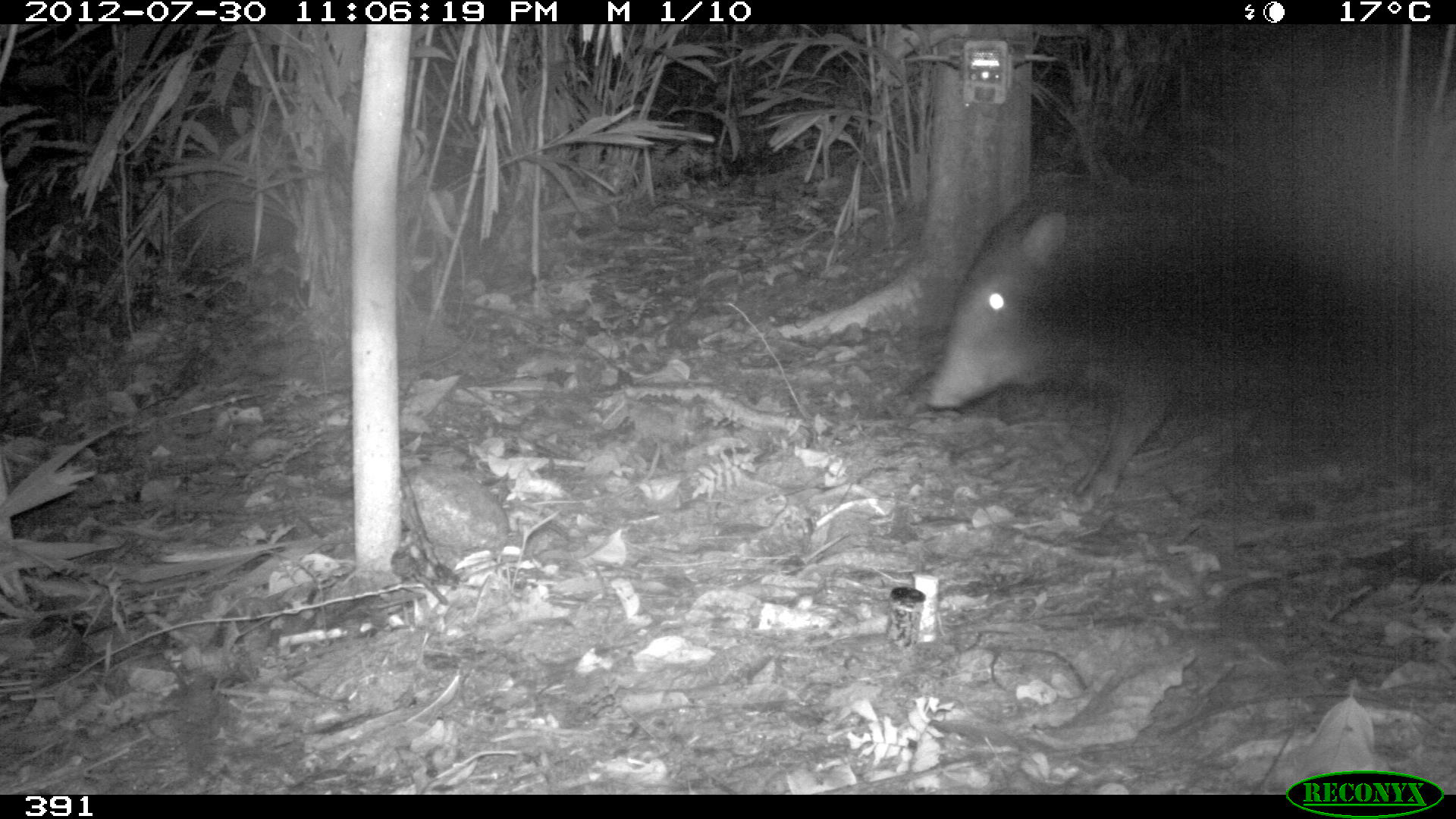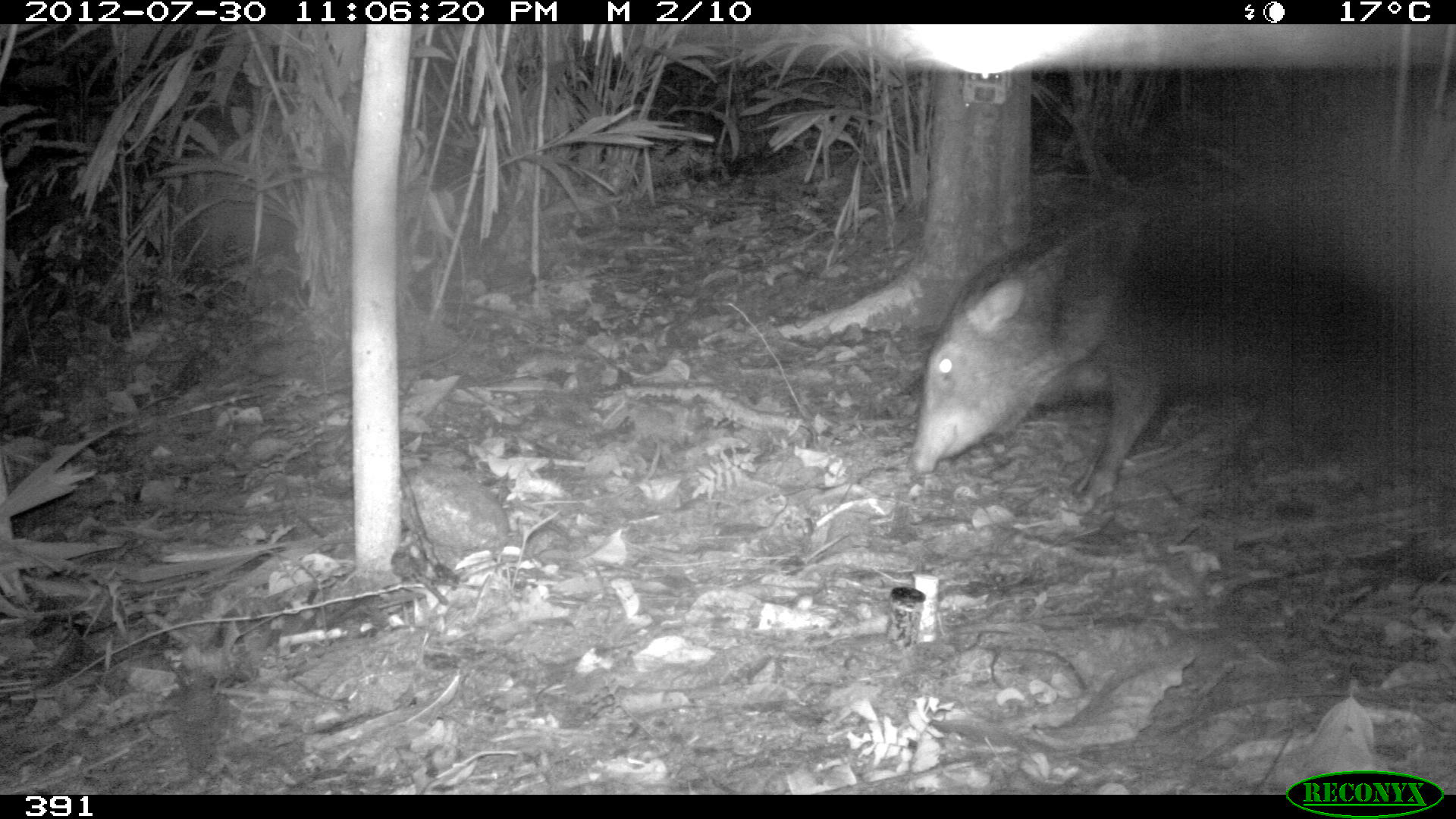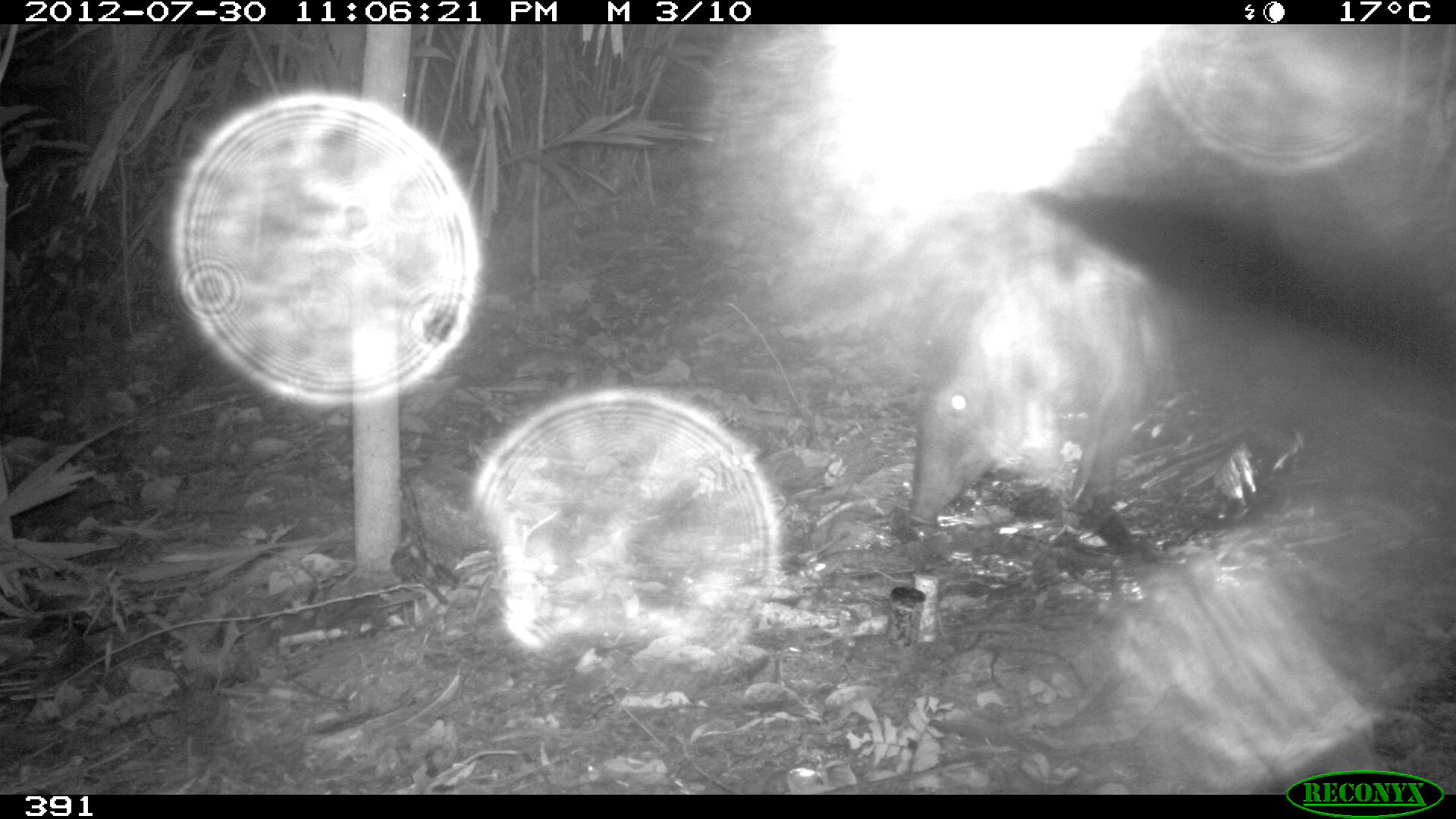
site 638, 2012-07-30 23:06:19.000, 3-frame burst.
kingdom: Animalia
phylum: Chordata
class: Mammalia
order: Artiodactyla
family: Tayassuidae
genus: Pecari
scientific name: Pecari tajacu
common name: collared peccary